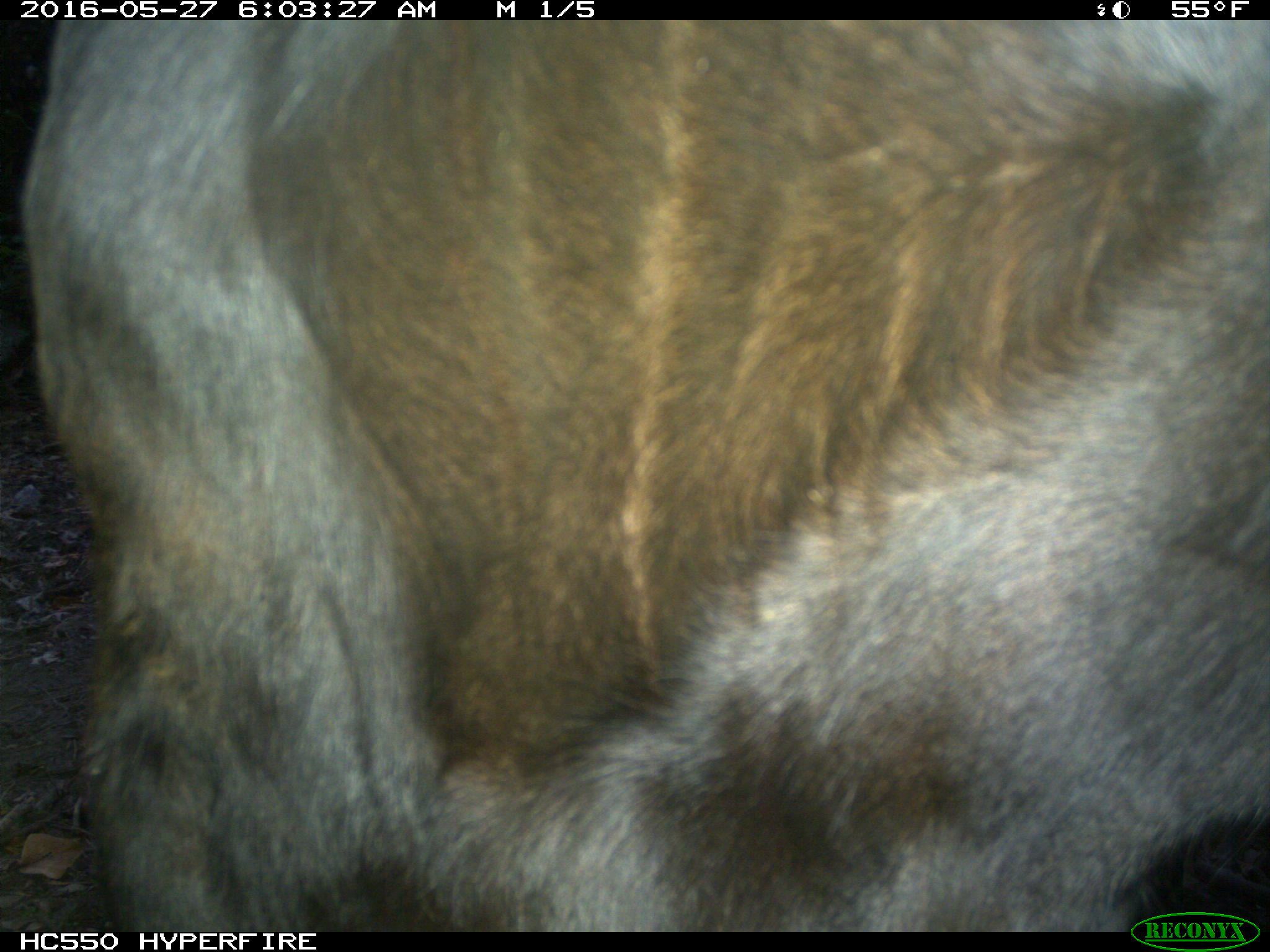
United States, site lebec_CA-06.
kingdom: Animalia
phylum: Chordata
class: Mammalia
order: Artiodactyla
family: Bovidae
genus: Bos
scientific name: Bos taurus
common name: domestic cow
Bos taurus (domestic cow).